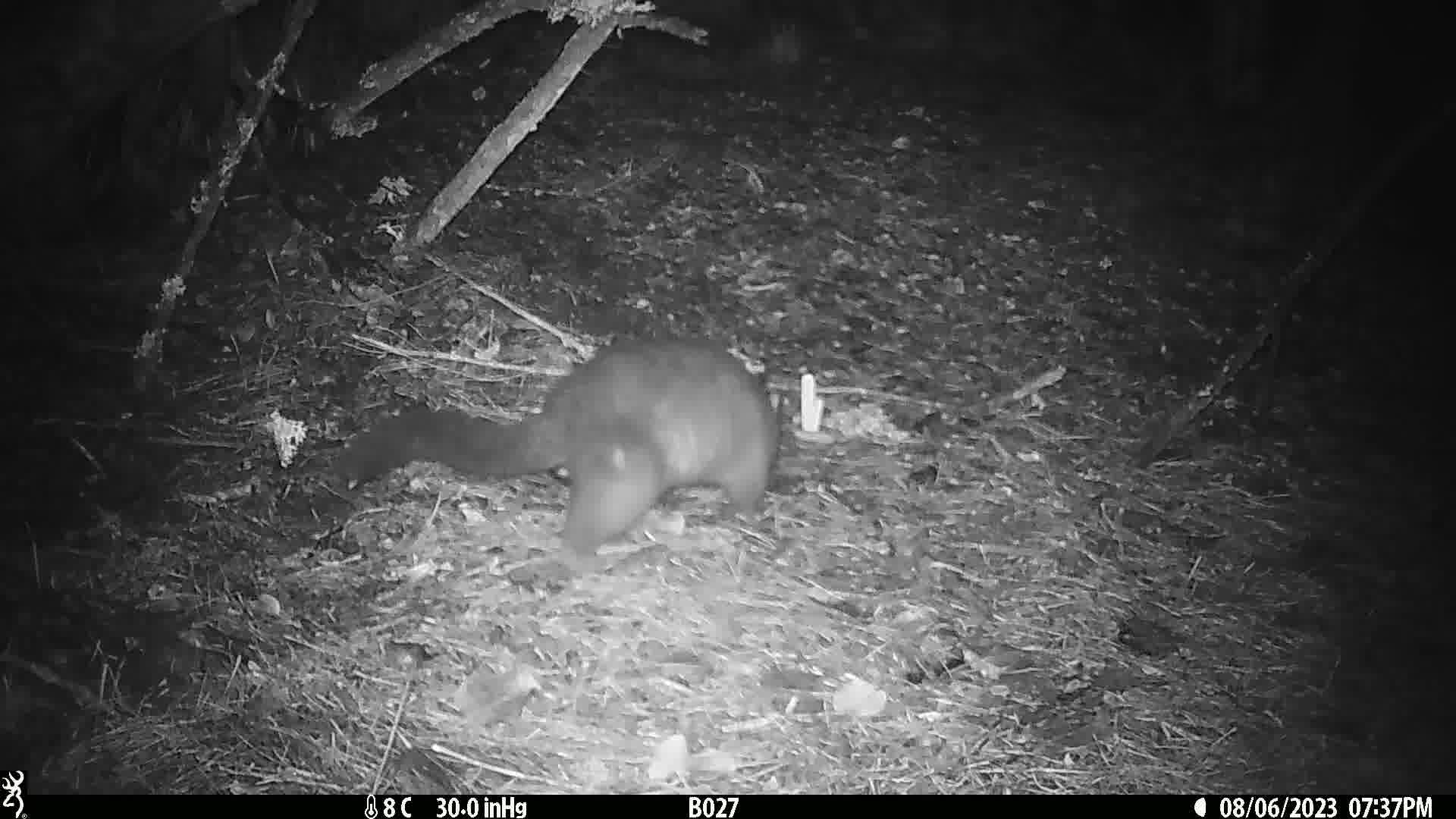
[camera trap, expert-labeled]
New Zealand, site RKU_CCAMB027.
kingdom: Animalia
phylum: Chordata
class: Mammalia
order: Diprotodontia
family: Phalangeridae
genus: Trichosurus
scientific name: Trichosurus vulpecula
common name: common brushtail possum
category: possum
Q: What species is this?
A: Possum (common brushtail possum) (Trichosurus vulpecula).